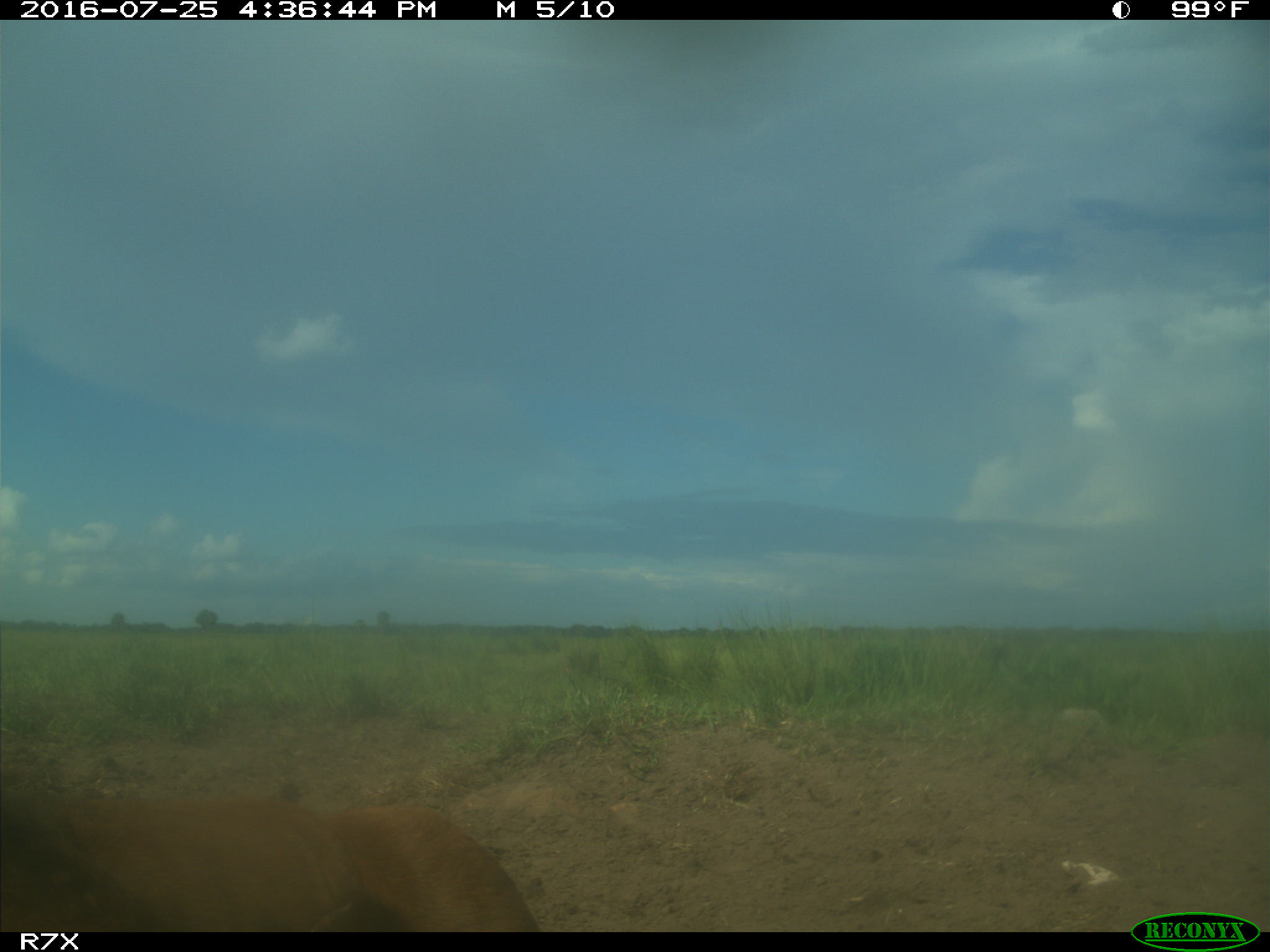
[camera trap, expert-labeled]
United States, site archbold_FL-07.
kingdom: Animalia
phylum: Chordata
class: Mammalia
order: Artiodactyla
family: Bovidae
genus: Bos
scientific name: Bos taurus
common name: domestic cow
Bos taurus (domestic cow).